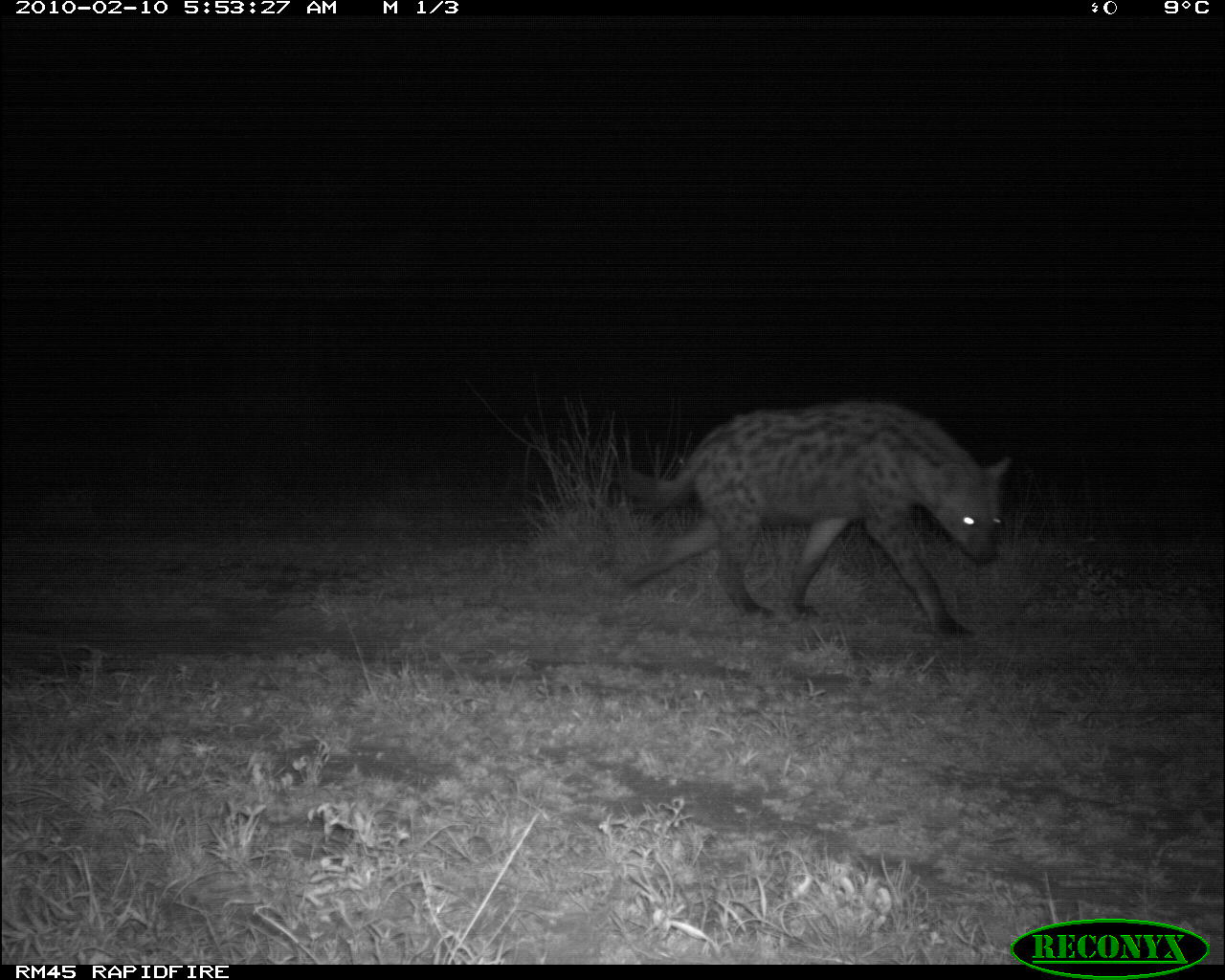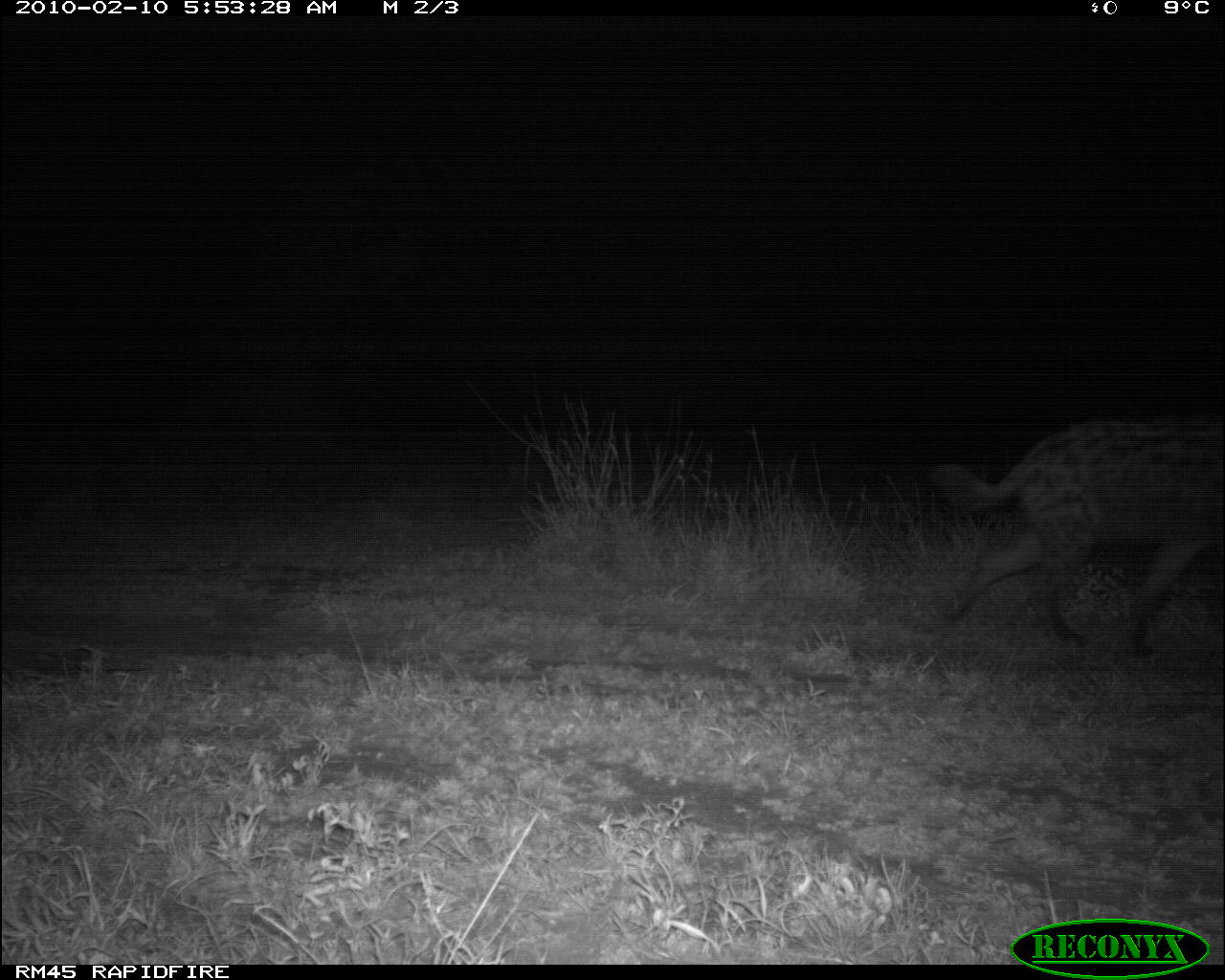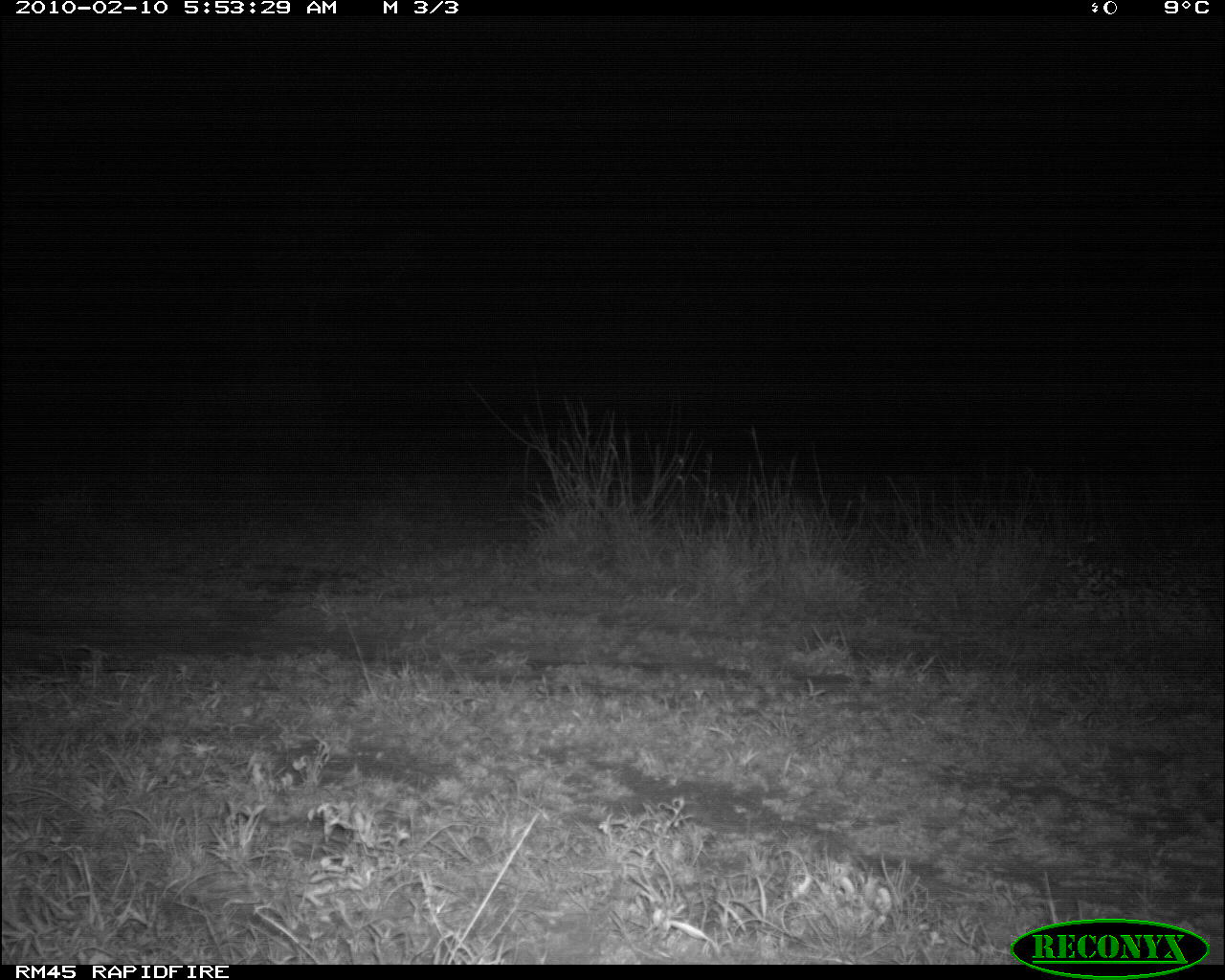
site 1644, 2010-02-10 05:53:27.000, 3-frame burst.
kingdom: Animalia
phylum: Chordata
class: Mammalia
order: Carnivora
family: Hyaenidae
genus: Crocuta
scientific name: Crocuta crocuta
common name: spotted hyena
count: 1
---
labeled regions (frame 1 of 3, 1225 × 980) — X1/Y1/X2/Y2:
crocuta crocuta: 612/399/1017/643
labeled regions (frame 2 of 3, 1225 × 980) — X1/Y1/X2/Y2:
crocuta crocuta: 936/411/1225/647